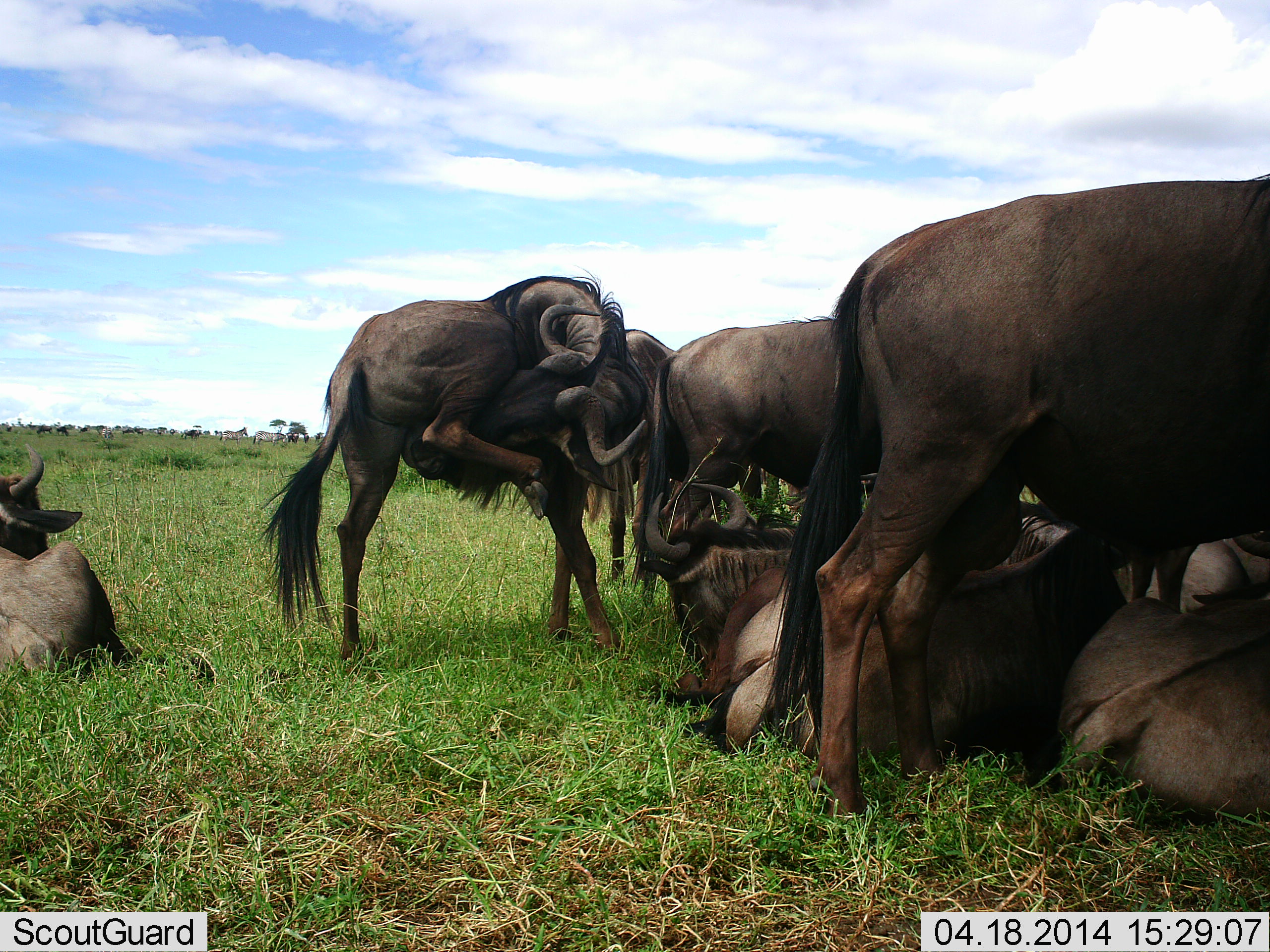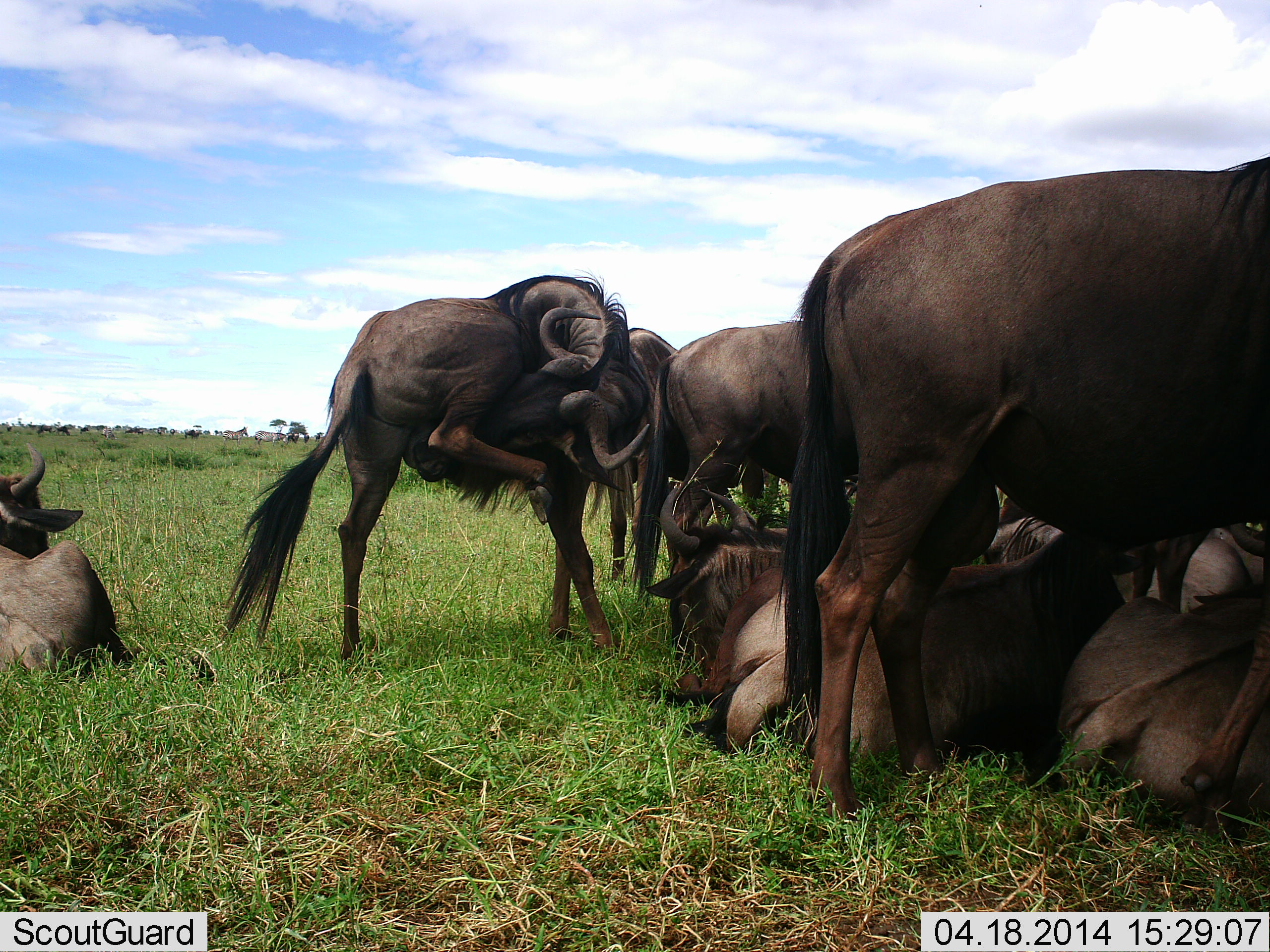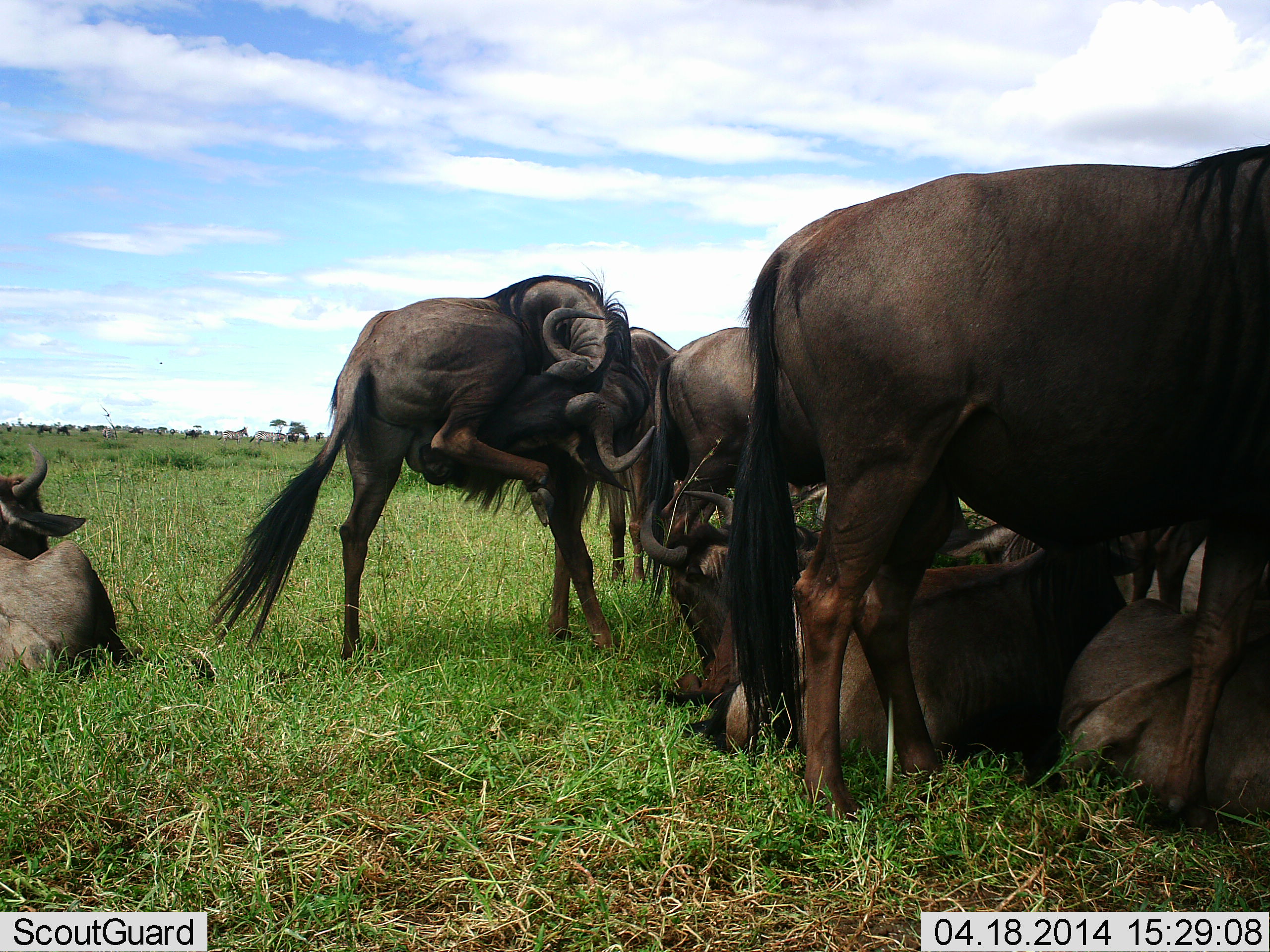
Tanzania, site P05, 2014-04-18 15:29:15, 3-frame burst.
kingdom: Animalia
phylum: Chordata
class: Mammalia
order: Artiodactyla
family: Bovidae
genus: Connochaetes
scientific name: Connochaetes taurinus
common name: blue wildebeest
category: wildebeest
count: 8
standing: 80%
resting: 100%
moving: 0%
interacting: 30%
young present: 0%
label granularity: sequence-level